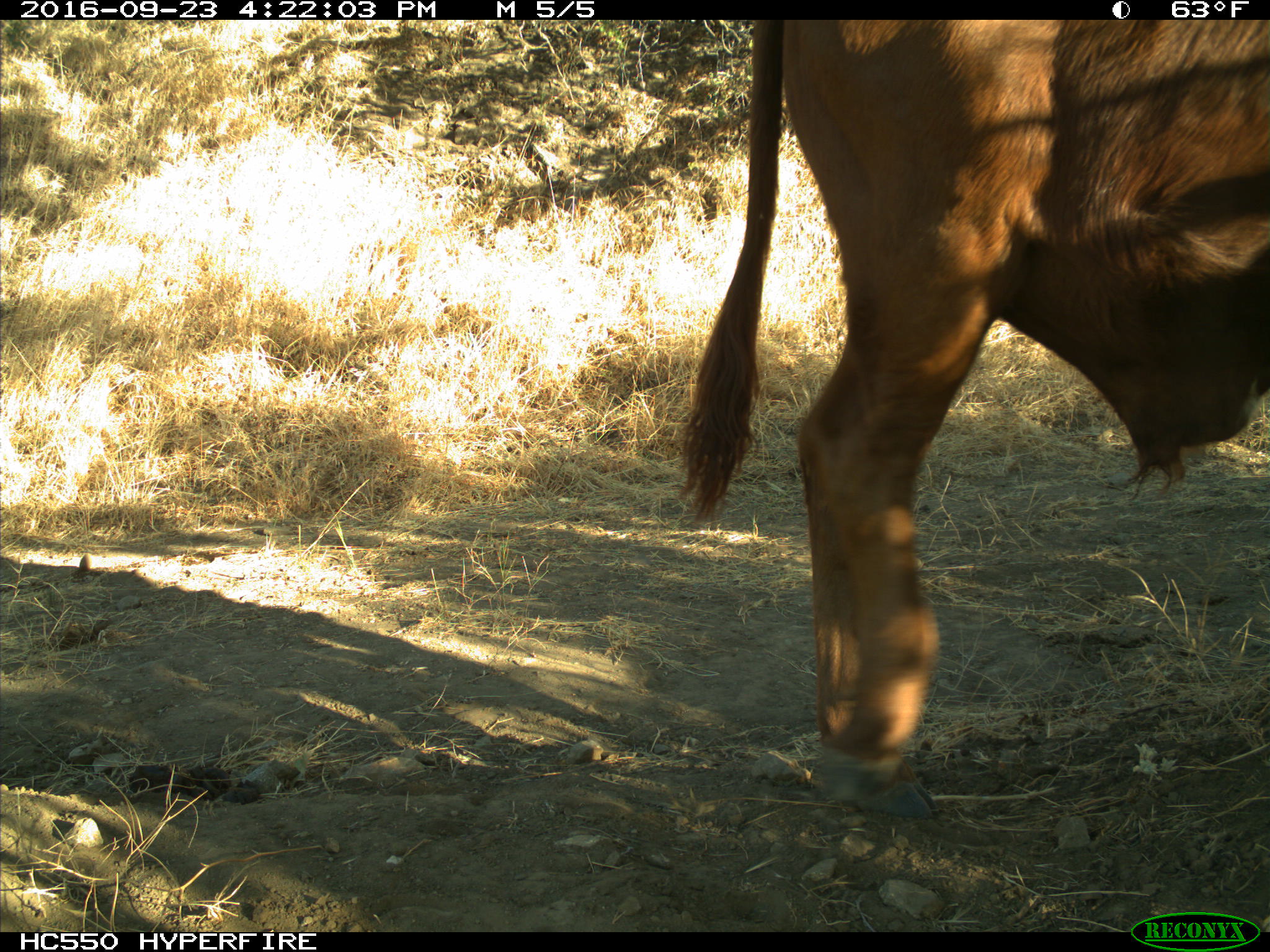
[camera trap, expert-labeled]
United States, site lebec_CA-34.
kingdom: Animalia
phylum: Chordata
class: Mammalia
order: Artiodactyla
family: Bovidae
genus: Bos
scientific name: Bos taurus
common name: domestic cow